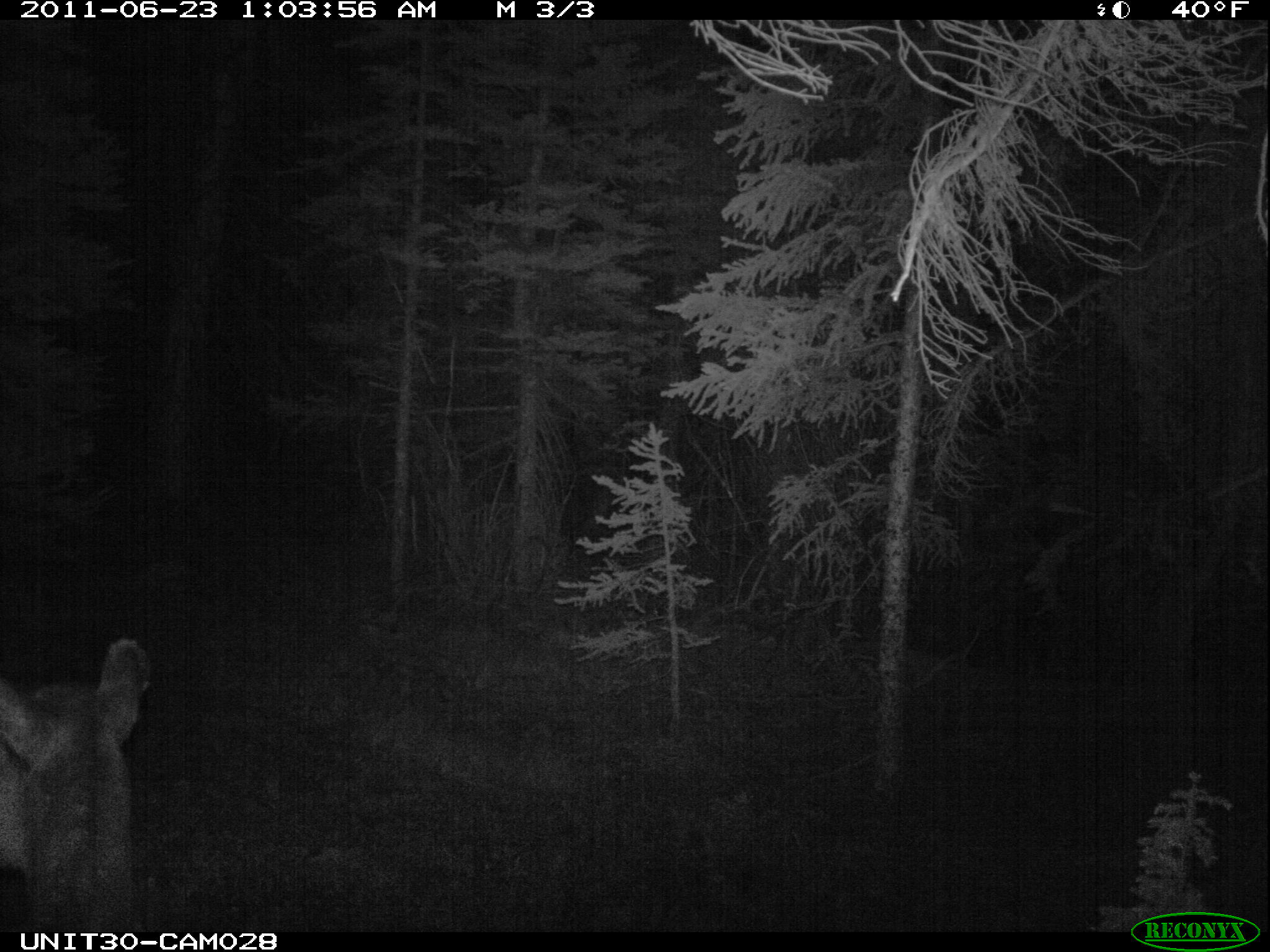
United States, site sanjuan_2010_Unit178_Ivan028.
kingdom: Animalia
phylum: Chordata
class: Mammalia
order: Artiodactyla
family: Cervidae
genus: Cervus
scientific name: Cervus elaphus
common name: red deer